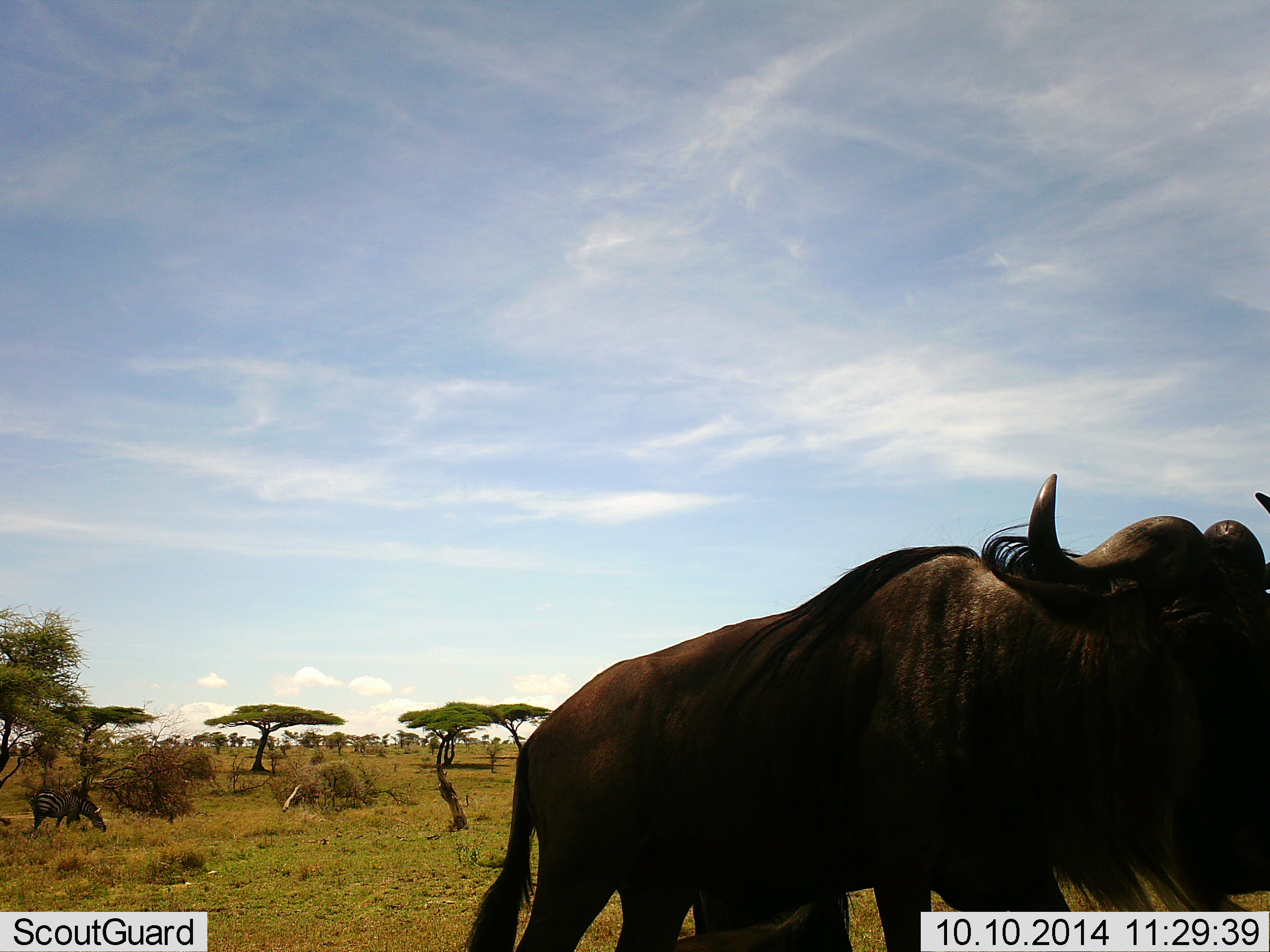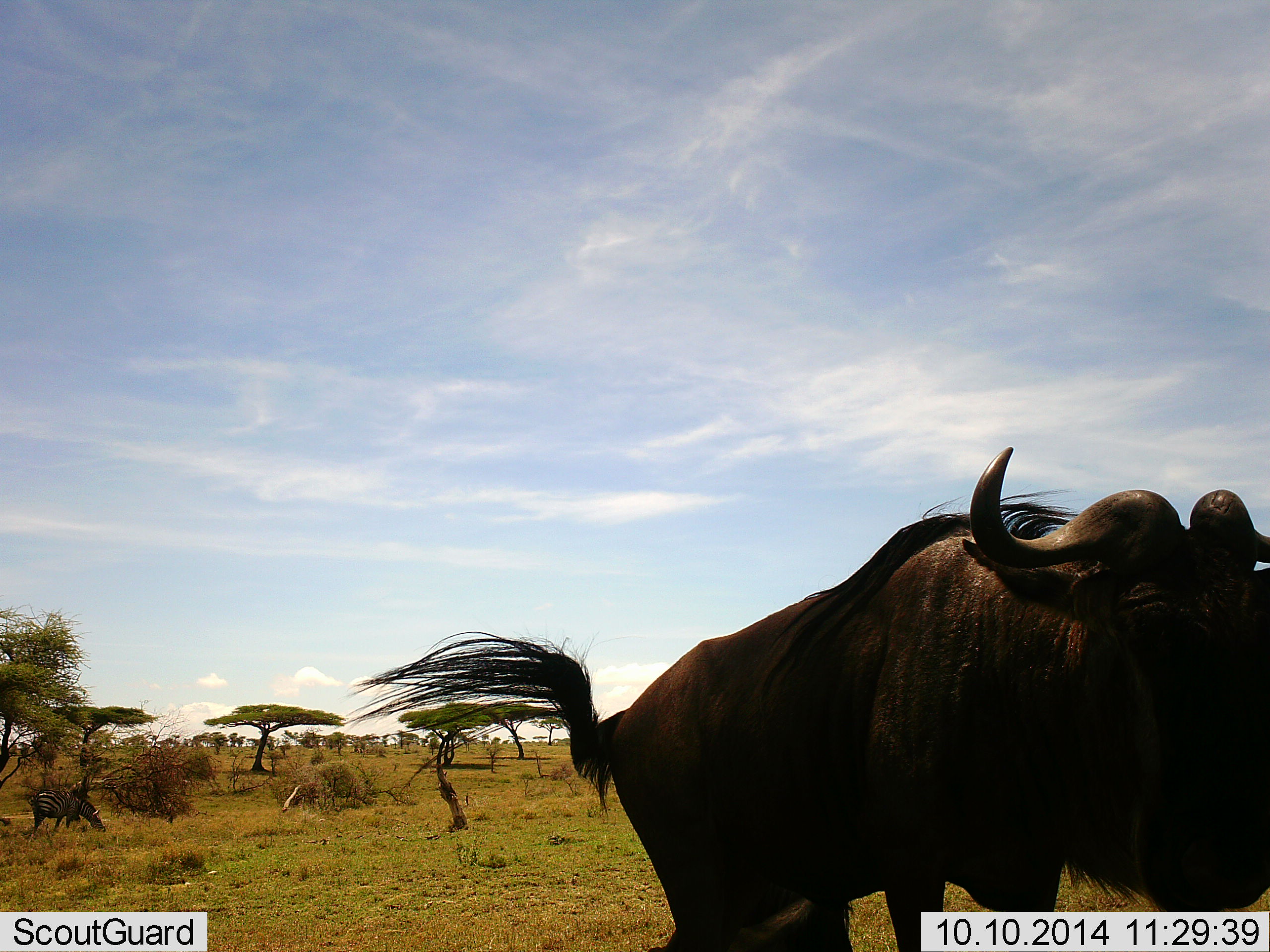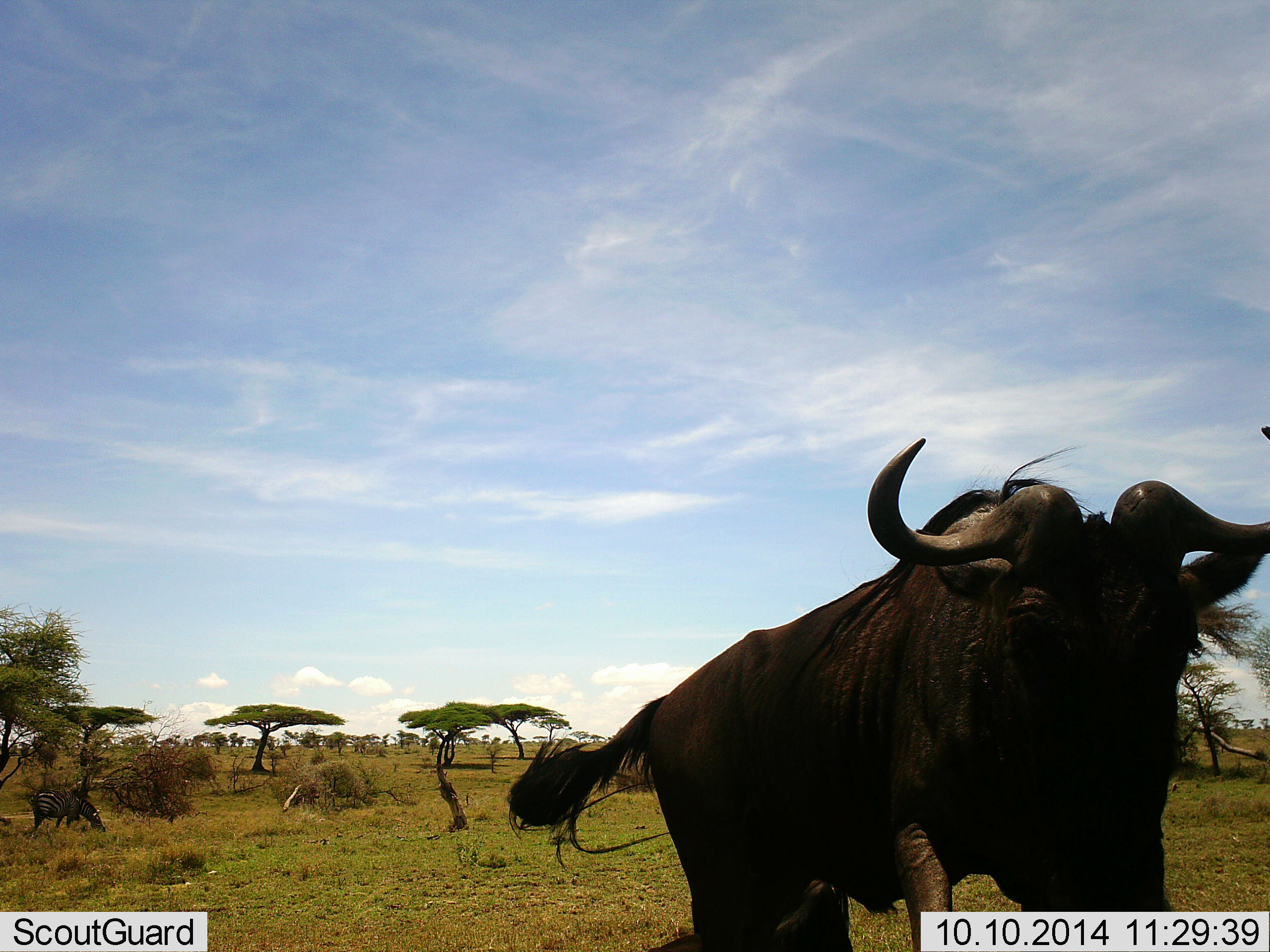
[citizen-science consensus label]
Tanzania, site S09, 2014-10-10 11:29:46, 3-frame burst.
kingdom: Animalia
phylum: Chordata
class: Mammalia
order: Artiodactyla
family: Bovidae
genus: Connochaetes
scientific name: Connochaetes taurinus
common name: blue wildebeest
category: wildebeest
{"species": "wildebeest (blue wildebeest) (Connochaetes taurinus)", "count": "1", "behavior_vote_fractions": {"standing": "69%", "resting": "0%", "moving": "31%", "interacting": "6%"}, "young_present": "0%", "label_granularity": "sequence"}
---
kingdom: Animalia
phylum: Chordata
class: Mammalia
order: Perissodactyla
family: Equidae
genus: Equus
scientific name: Equus quagga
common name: plains zebra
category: zebra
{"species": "zebra (plains zebra) (Equus quagga)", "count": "1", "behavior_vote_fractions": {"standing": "31%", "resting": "0%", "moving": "0%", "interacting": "0%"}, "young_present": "0%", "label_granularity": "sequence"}